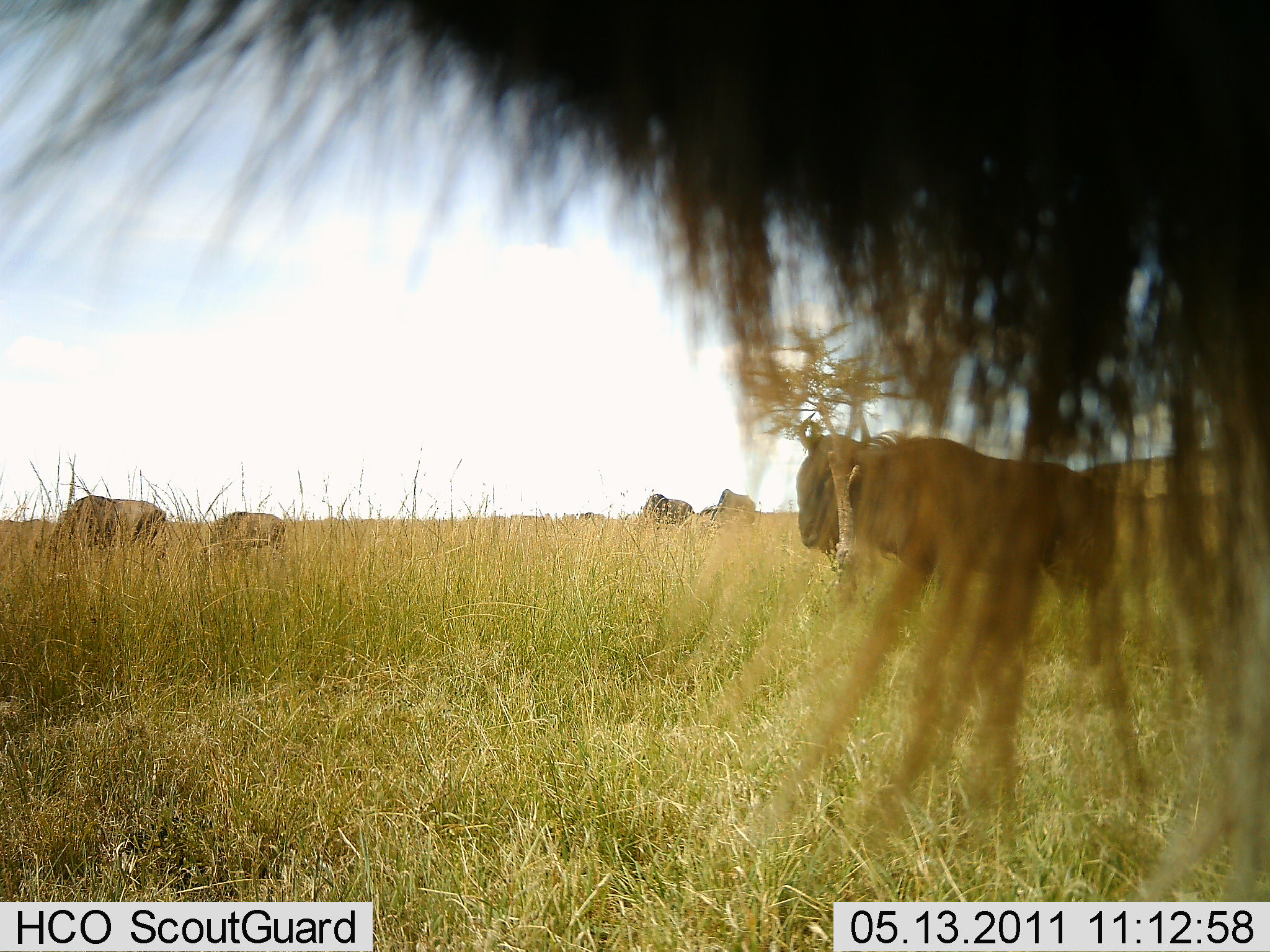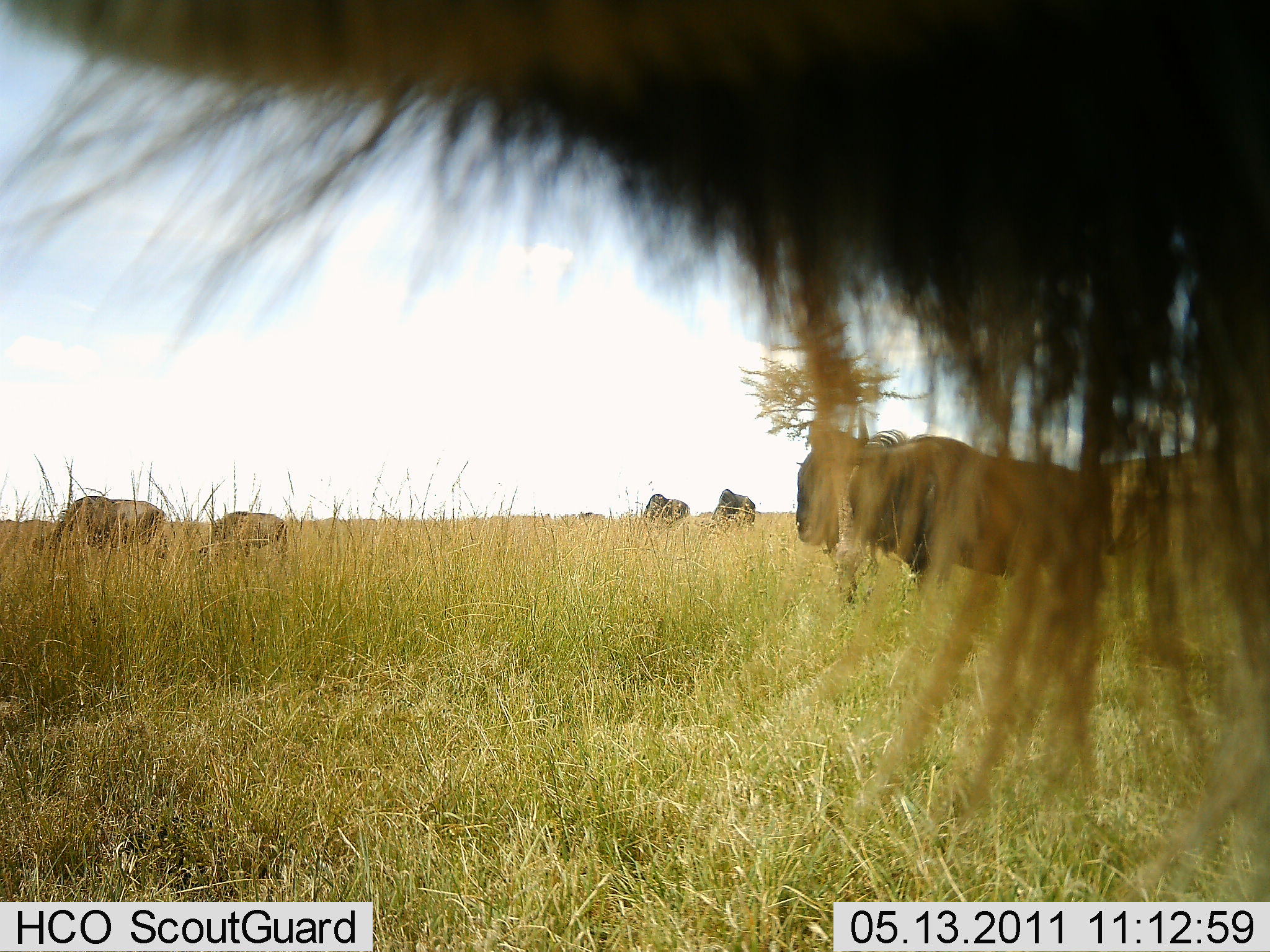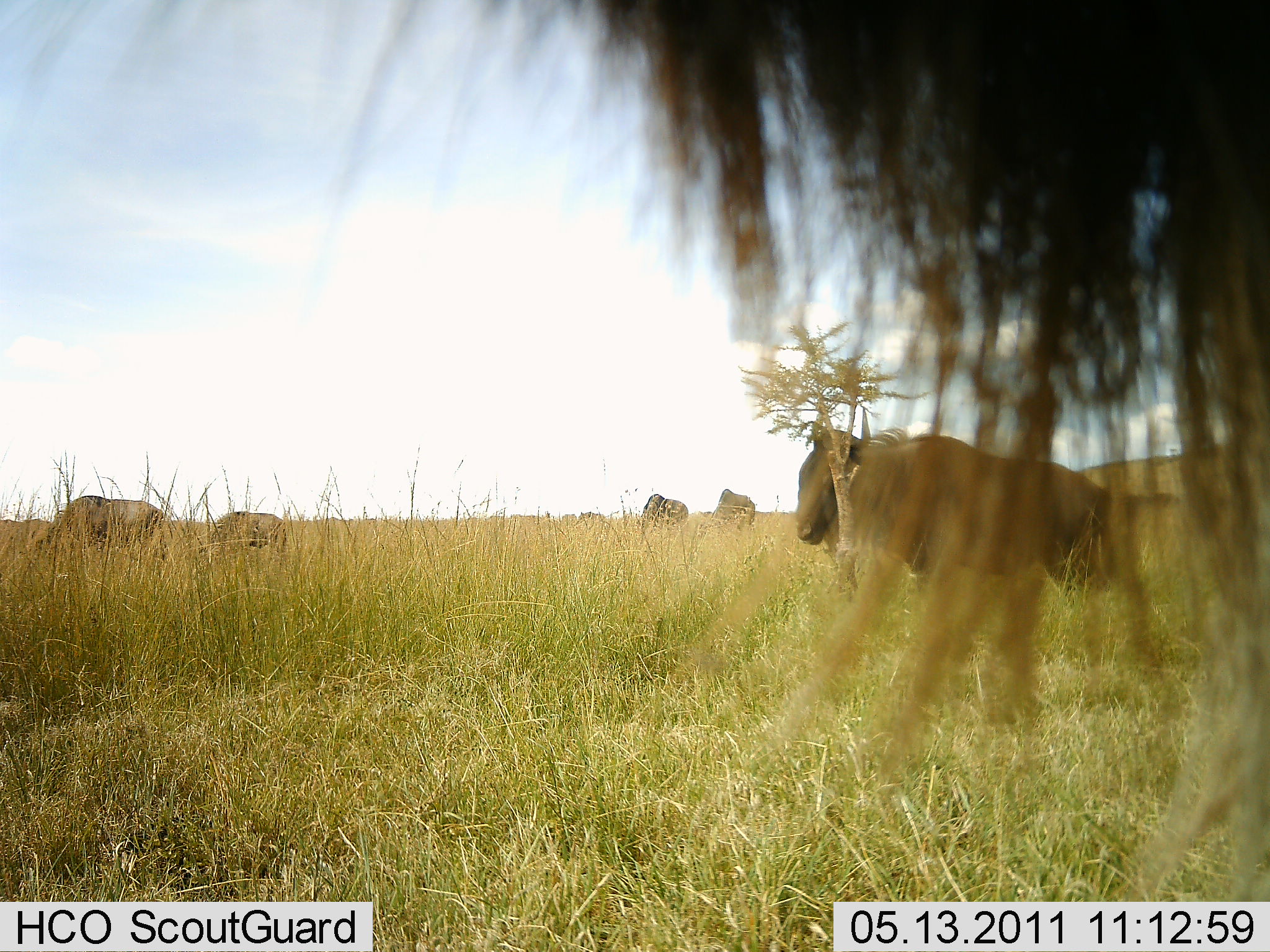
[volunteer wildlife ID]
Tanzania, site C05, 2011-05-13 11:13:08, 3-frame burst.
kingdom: Animalia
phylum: Chordata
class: Mammalia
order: Artiodactyla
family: Bovidae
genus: Connochaetes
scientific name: Connochaetes taurinus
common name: blue wildebeest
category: wildebeest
Wildebeest (blue wildebeest) (Connochaetes taurinus), count 6. Behavior (volunteer vote fractions): standing 91%, resting 0%, moving 18%, interacting 0%. Young present (vote fraction): 0%. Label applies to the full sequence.